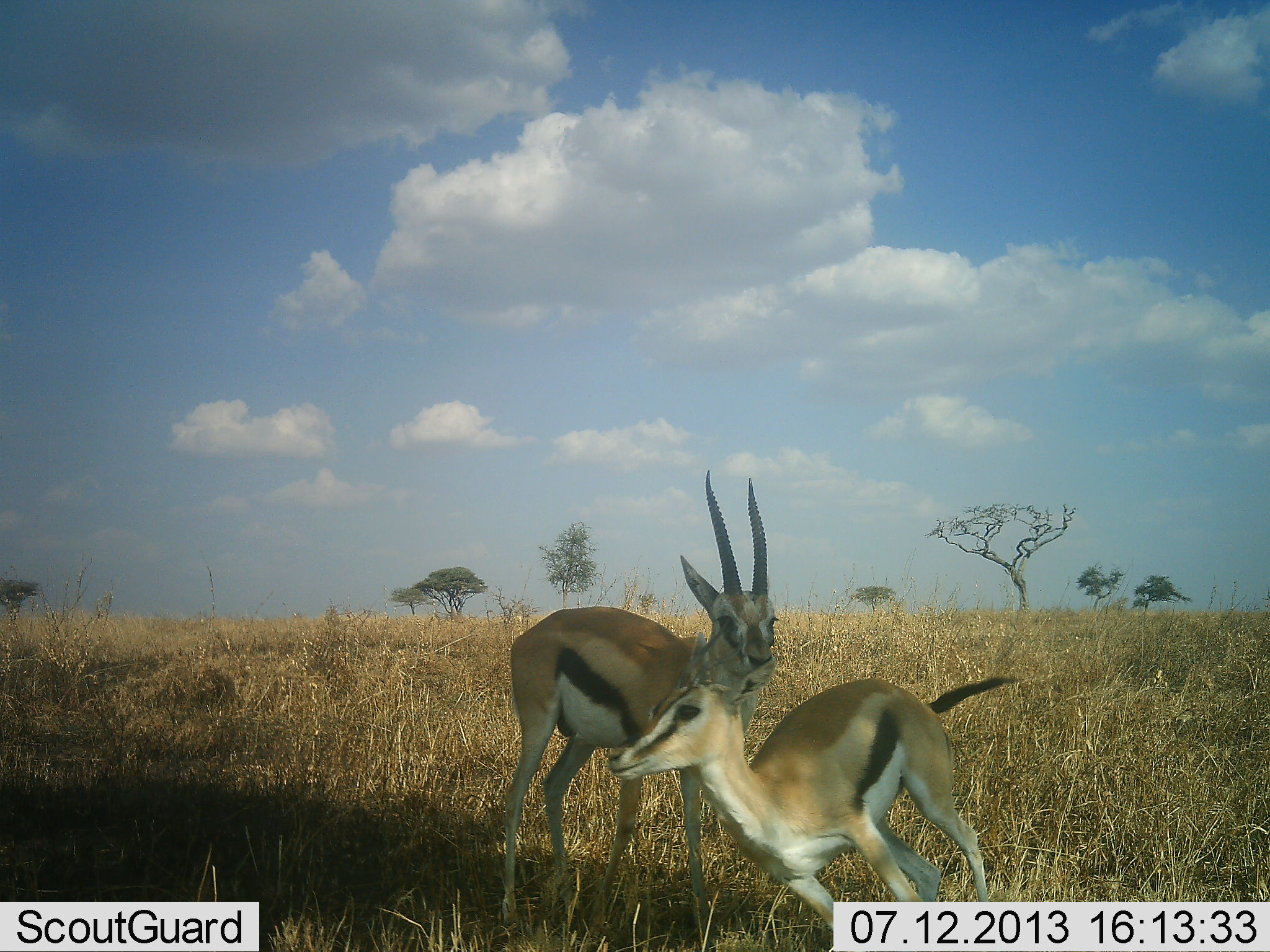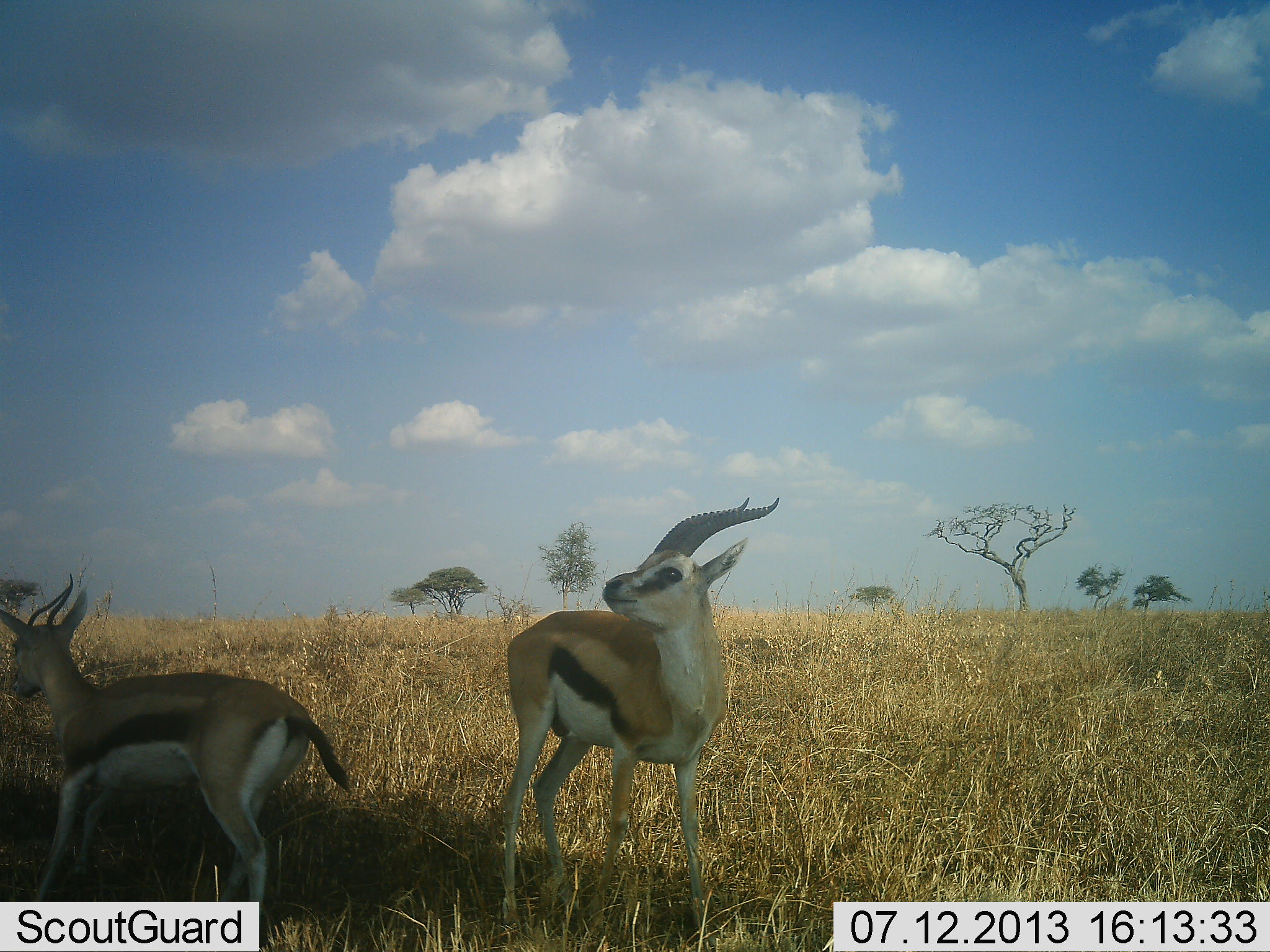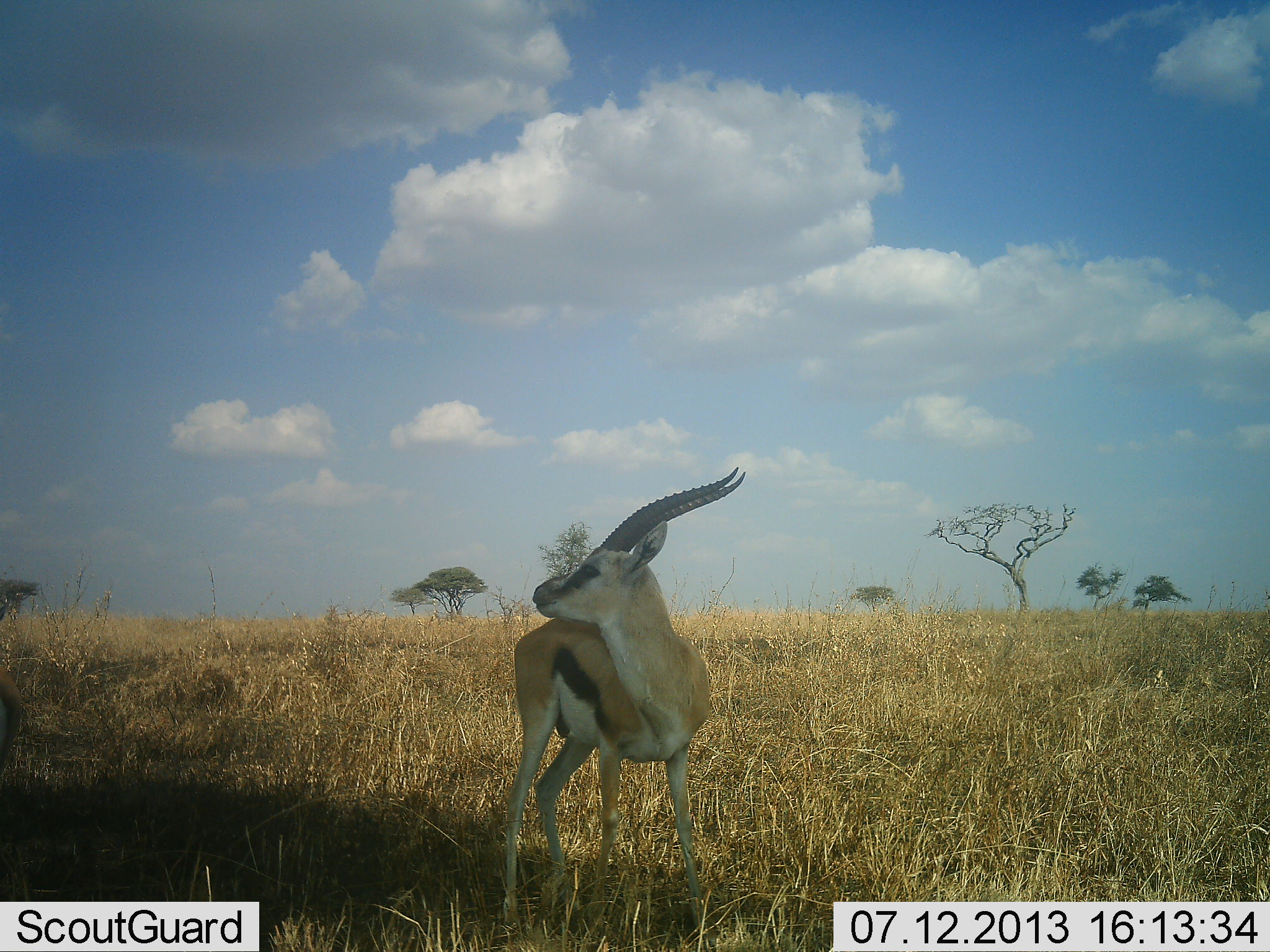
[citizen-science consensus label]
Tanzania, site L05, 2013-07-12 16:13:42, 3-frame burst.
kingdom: Animalia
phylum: Chordata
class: Mammalia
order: Artiodactyla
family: Bovidae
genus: Eudorcas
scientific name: Eudorcas thomsonii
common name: thomson's gazelle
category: gazellethomsons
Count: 2.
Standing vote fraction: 90%.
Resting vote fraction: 0%.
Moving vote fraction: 90%.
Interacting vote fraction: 30%.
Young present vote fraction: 20%.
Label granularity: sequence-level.